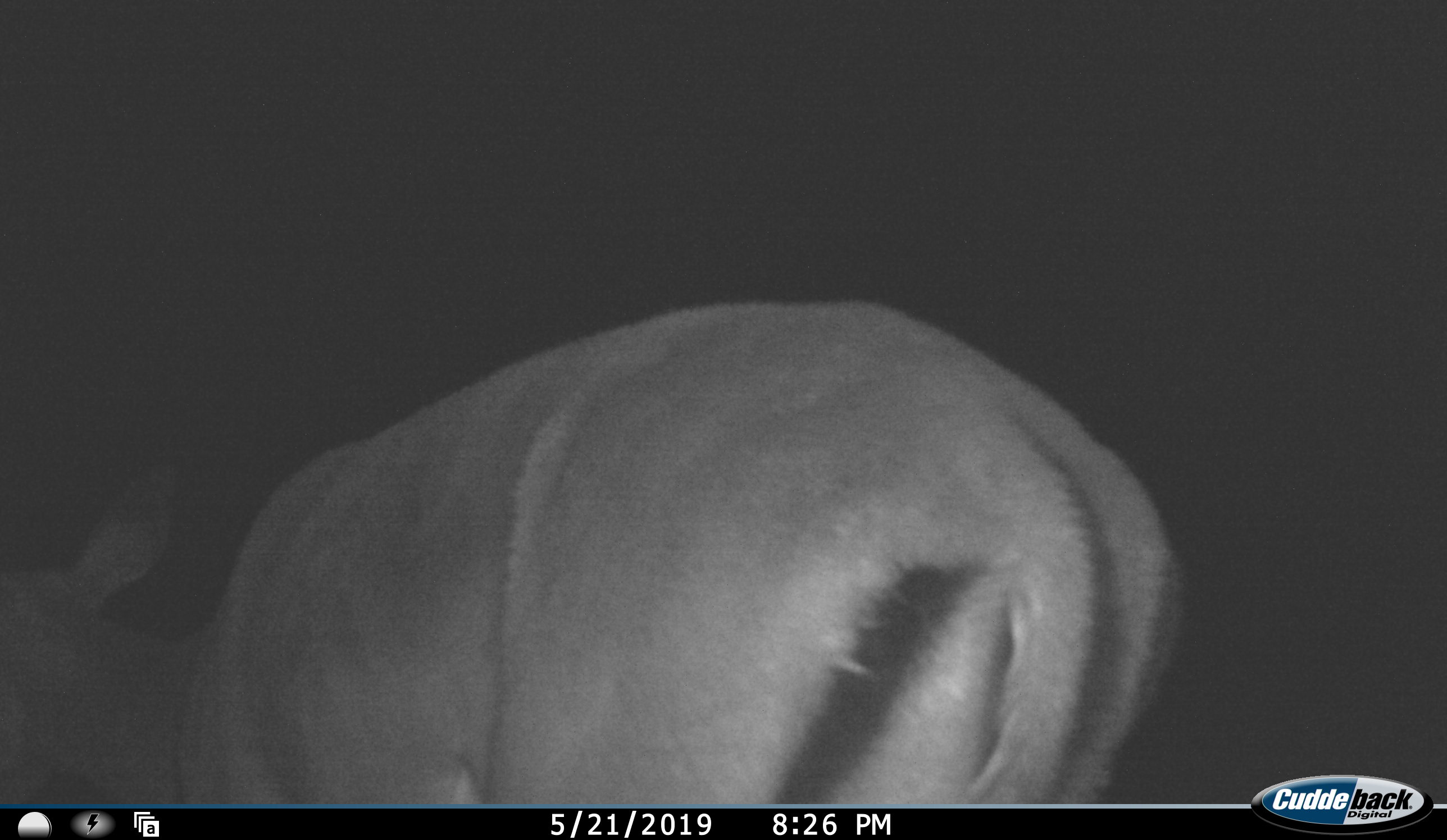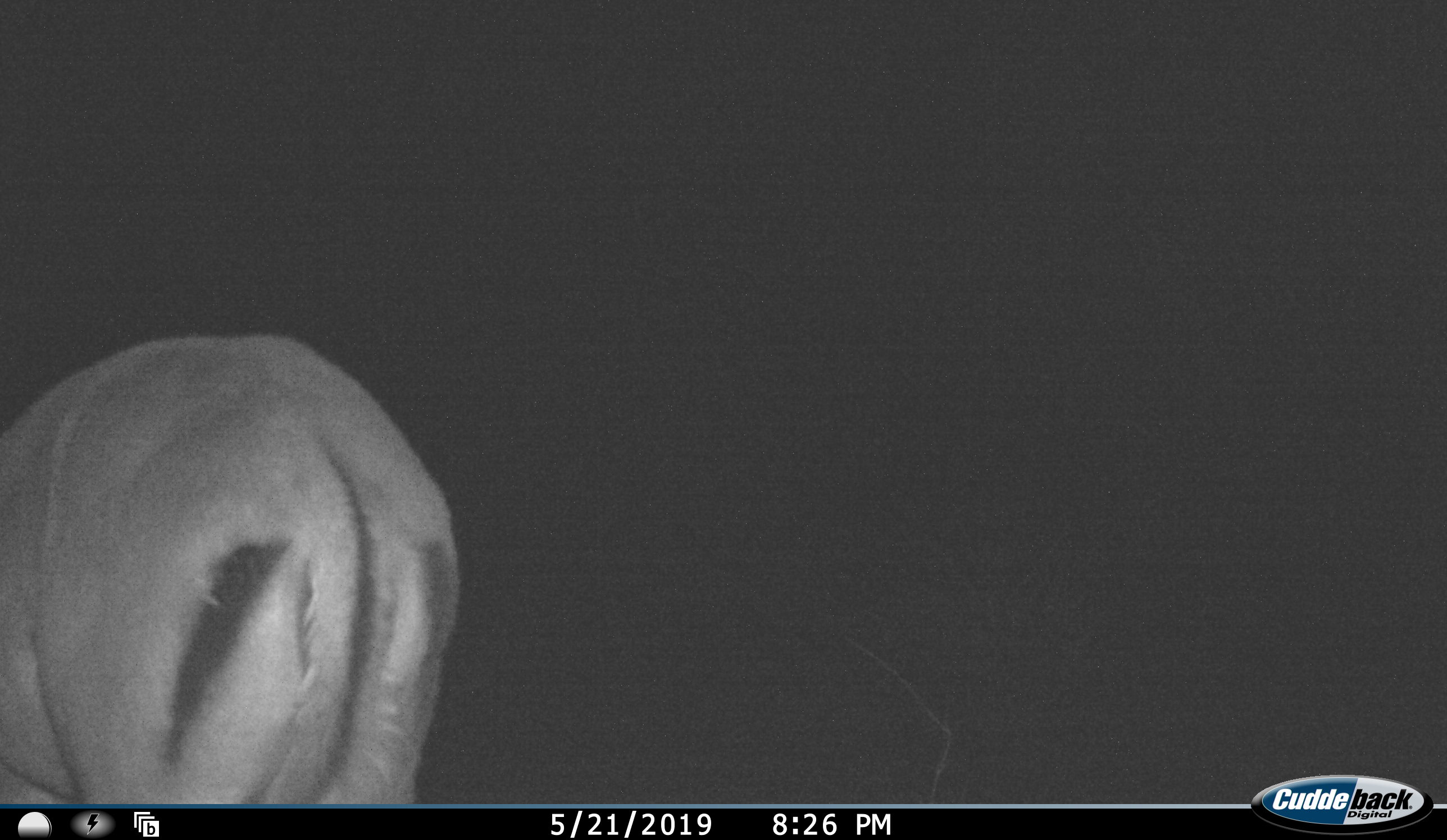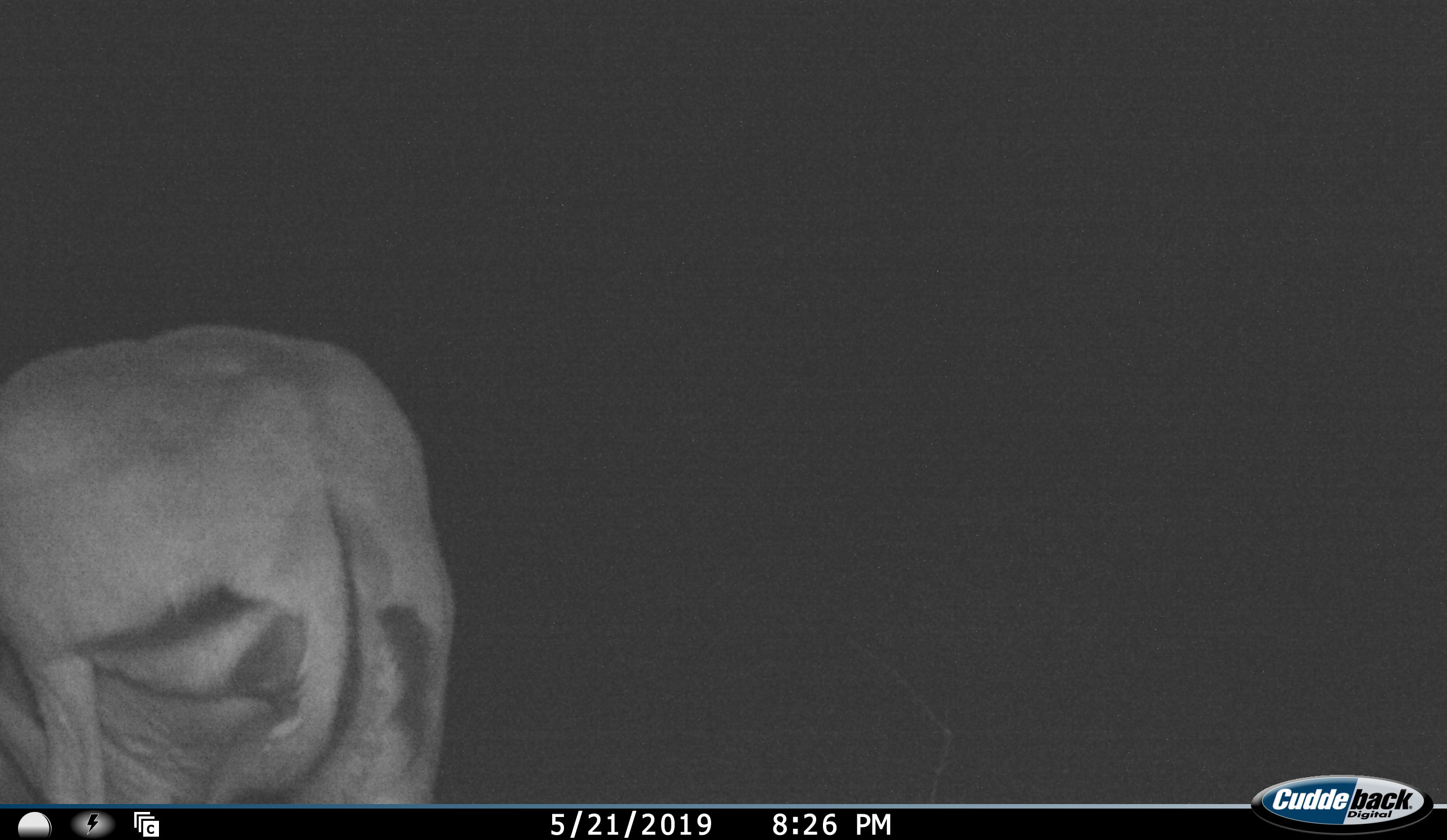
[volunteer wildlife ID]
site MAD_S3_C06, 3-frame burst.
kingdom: Animalia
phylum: Chordata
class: Mammalia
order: Artiodactyla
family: Bovidae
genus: Aepyceros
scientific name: Aepyceros melampus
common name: impala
Impala (Aepyceros melampus), count 1. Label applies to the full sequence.